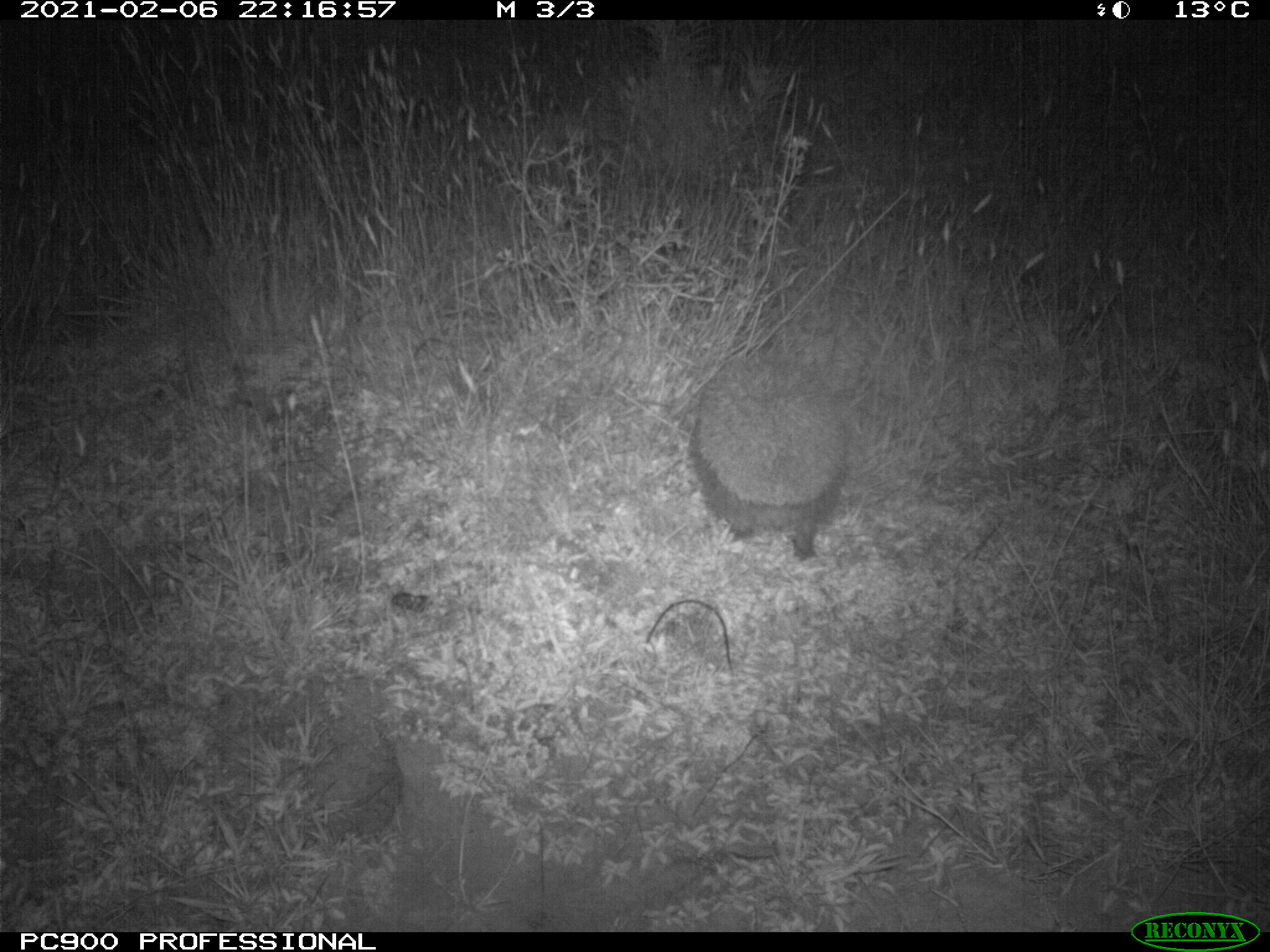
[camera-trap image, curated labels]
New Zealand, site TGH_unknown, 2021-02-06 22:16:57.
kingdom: Animalia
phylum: Chordata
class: Mammalia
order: Eulipotyphla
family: Erinaceidae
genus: Erinaceus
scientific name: Erinaceus europaeus europaeus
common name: european hedgehog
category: hedgehog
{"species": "hedgehog (european hedgehog) (Erinaceus europaeus europaeus)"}